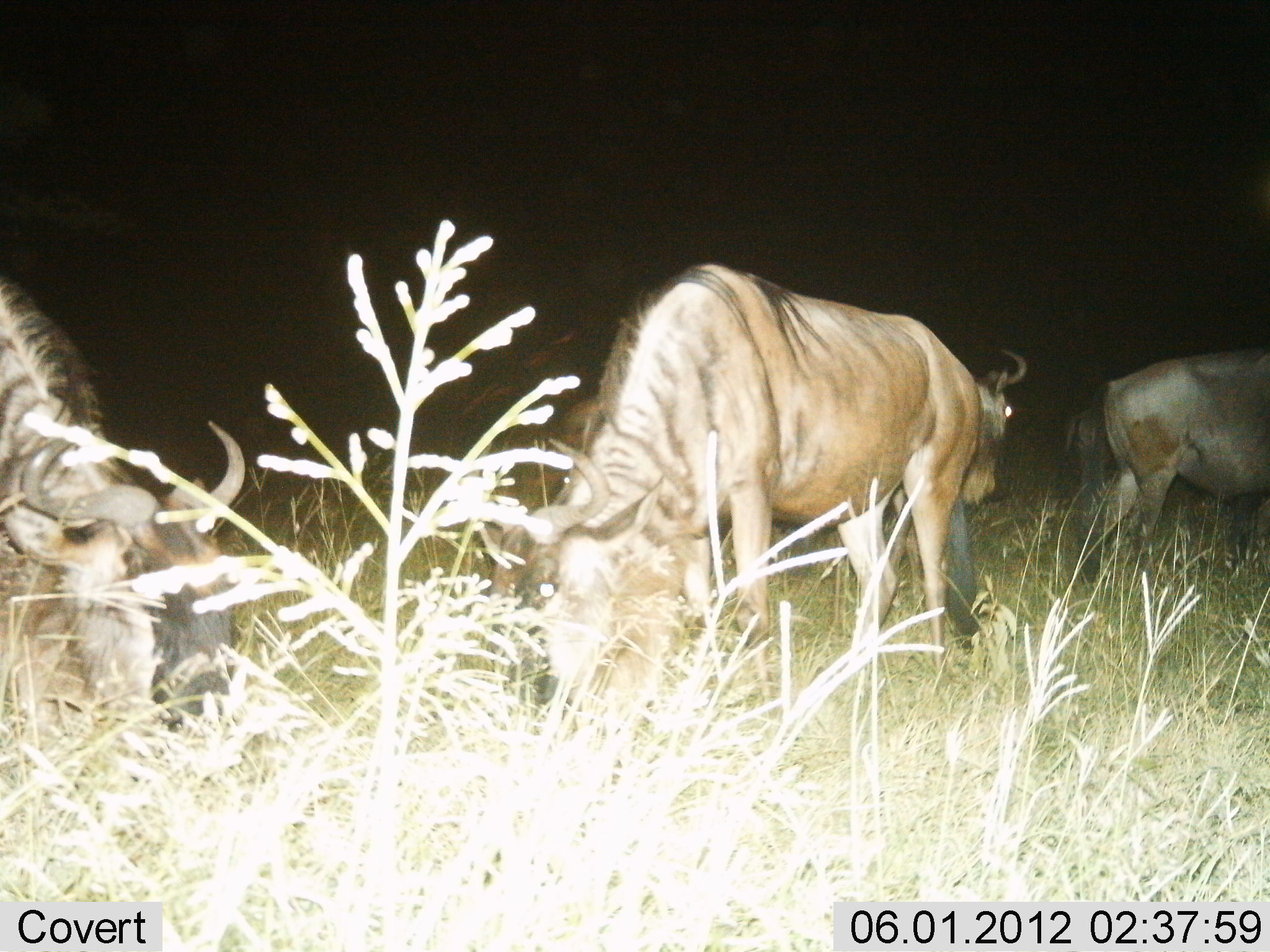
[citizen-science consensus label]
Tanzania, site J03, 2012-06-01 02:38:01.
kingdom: Animalia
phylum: Chordata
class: Mammalia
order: Artiodactyla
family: Bovidae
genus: Connochaetes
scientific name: Connochaetes taurinus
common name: blue wildebeest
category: wildebeest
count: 4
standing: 70%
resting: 0%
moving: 10%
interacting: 0%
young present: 0%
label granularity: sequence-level